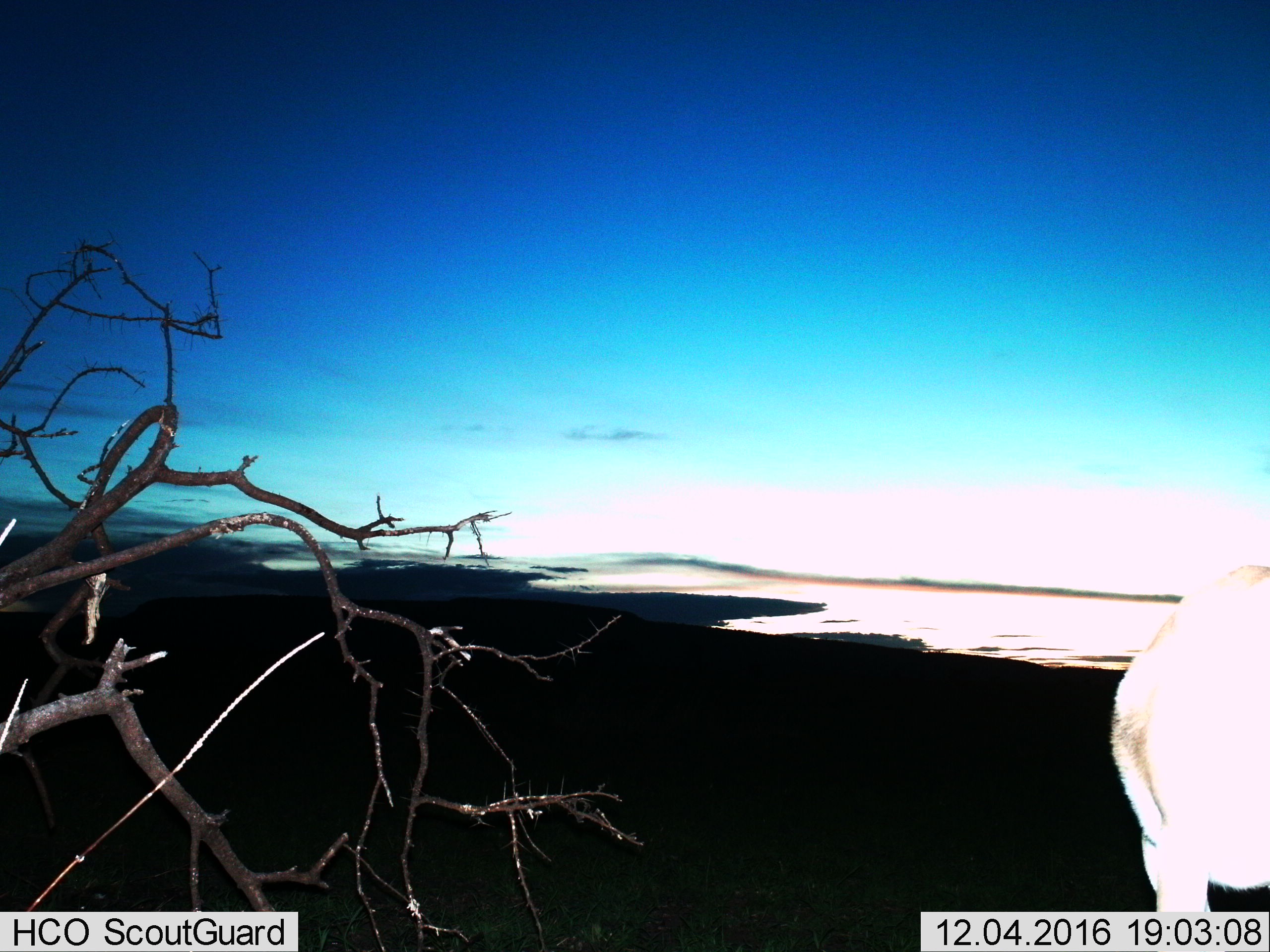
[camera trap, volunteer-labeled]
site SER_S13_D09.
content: unidentified animal